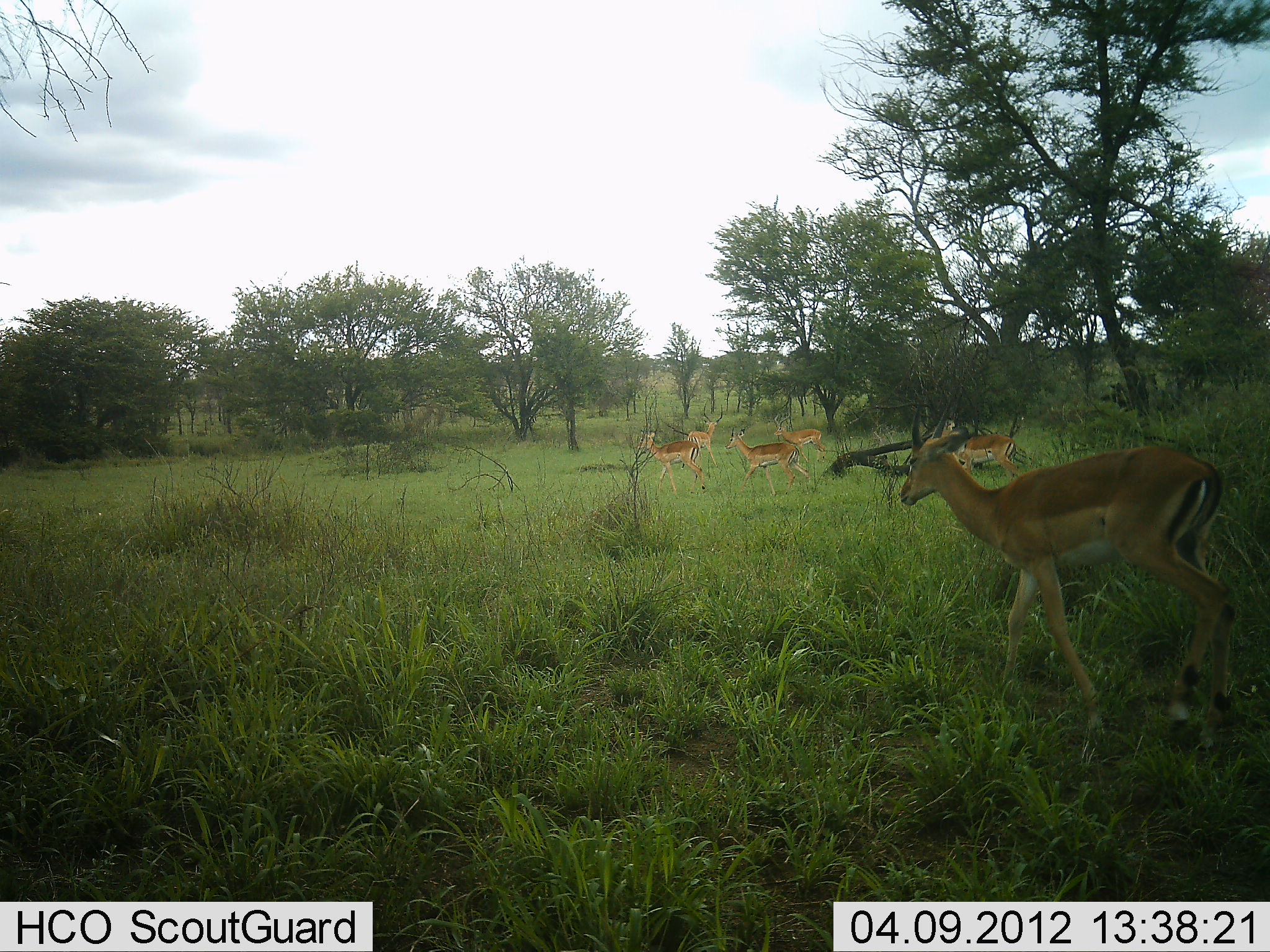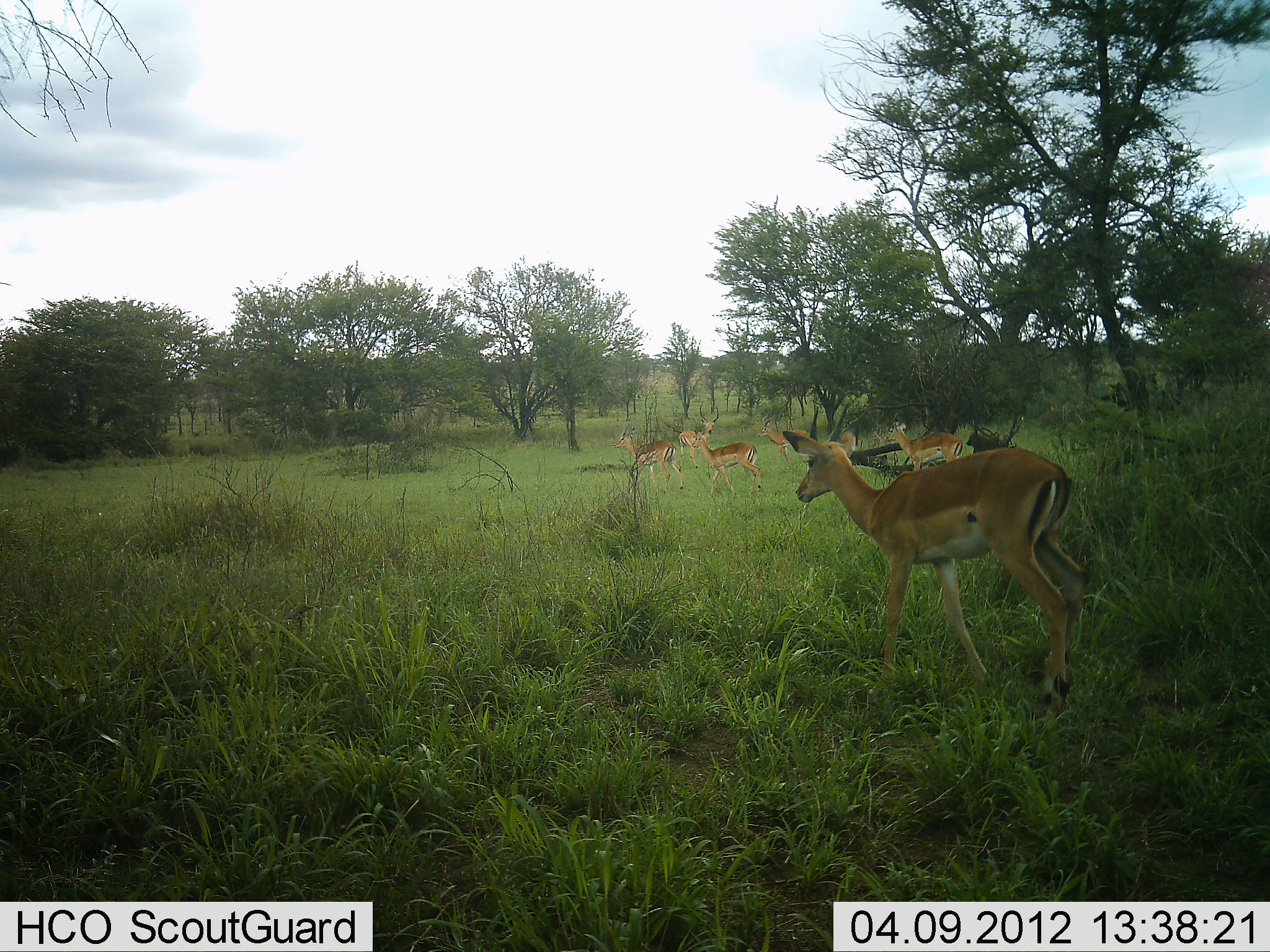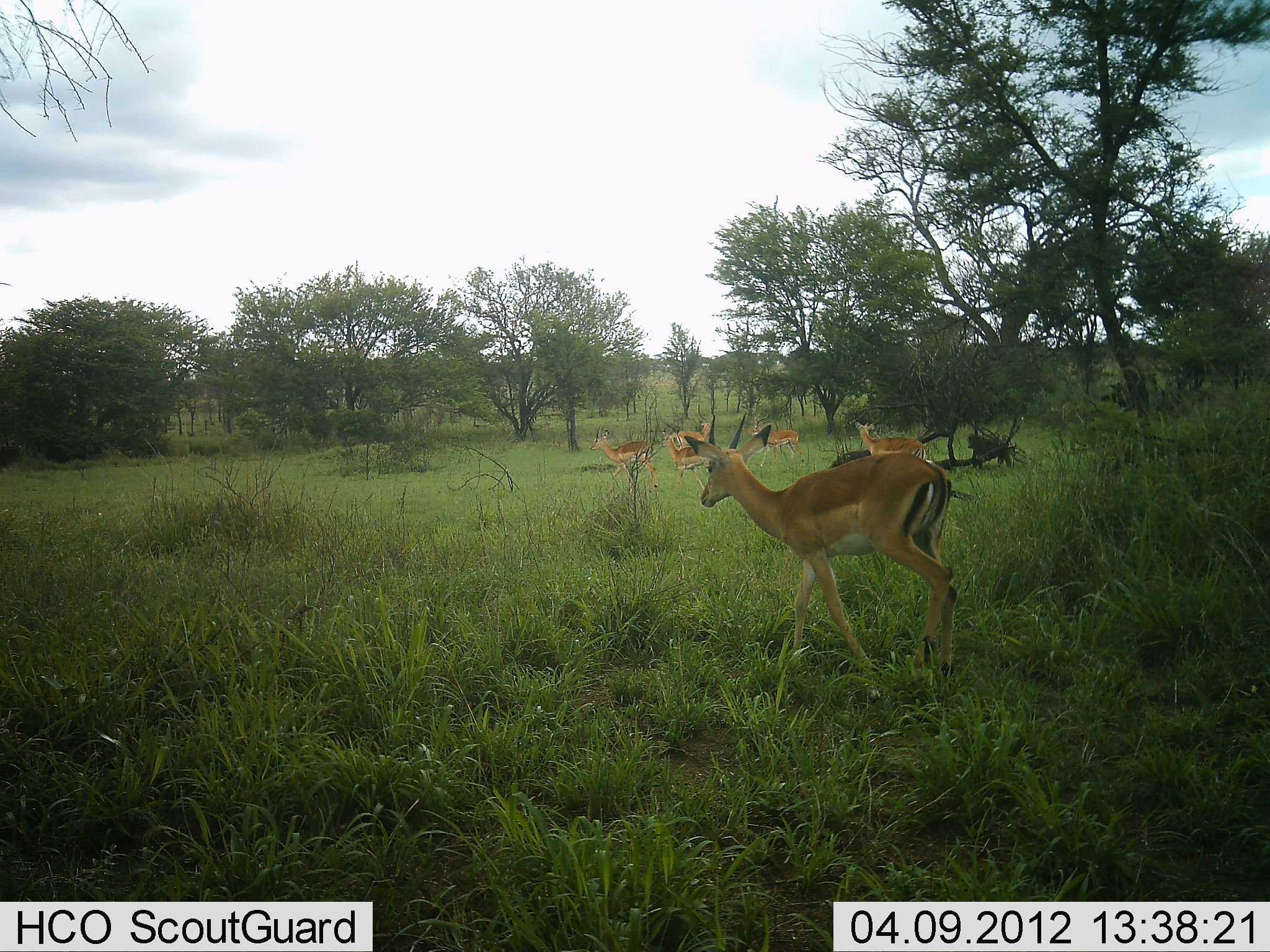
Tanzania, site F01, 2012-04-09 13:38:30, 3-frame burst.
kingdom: Animalia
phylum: Chordata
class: Mammalia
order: Artiodactyla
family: Bovidae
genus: Aepyceros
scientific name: Aepyceros melampus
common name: impala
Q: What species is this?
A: Impala (Aepyceros melampus).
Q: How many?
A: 6.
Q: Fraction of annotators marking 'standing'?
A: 12%.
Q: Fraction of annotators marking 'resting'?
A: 6%.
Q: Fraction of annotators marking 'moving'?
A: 88%.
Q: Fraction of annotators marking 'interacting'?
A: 0%.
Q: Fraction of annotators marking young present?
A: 0%.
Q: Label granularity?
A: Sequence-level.